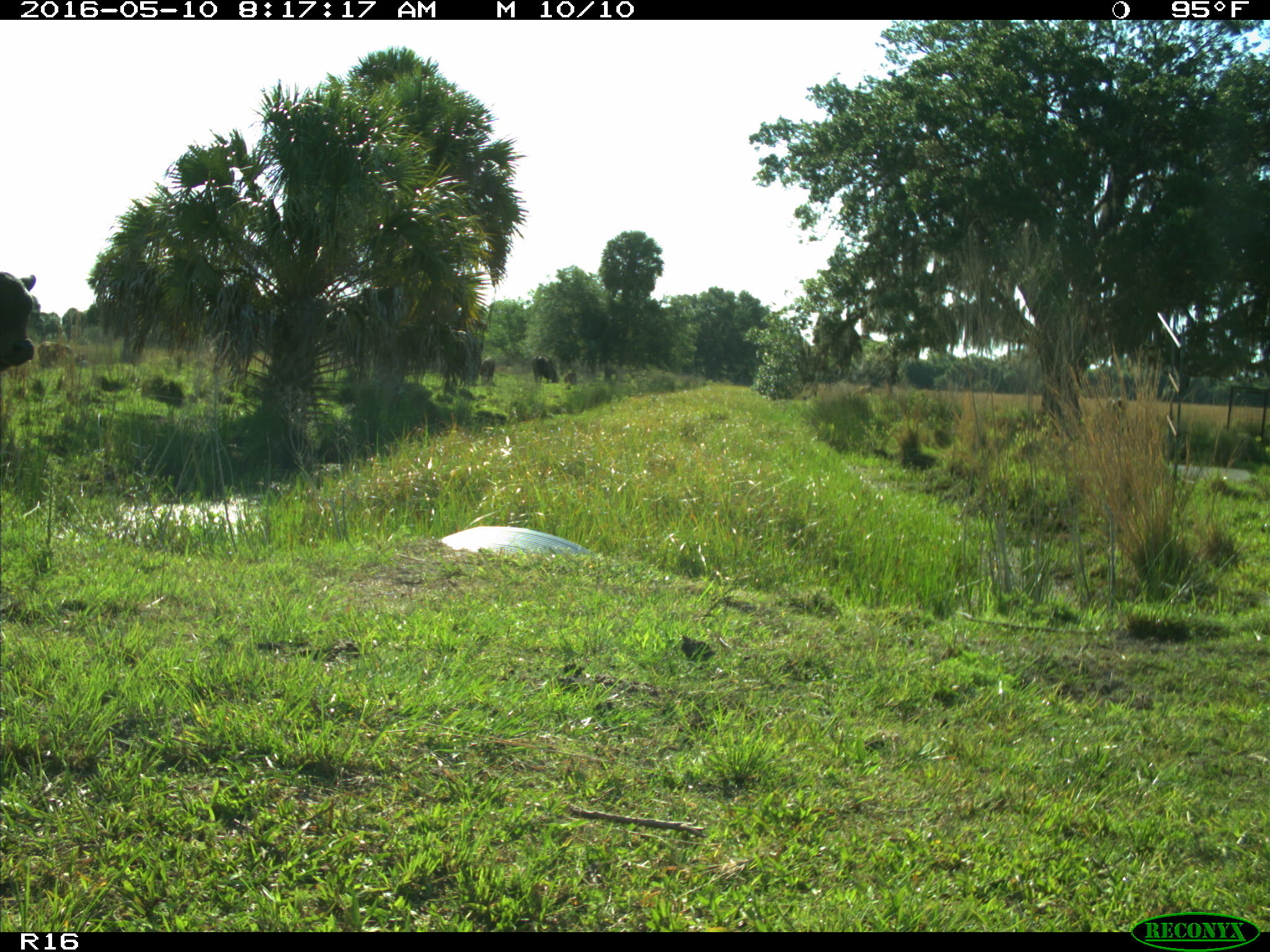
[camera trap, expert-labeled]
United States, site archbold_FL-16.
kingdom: Animalia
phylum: Chordata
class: Mammalia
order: Artiodactyla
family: Bovidae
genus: Bos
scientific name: Bos taurus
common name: domestic cow